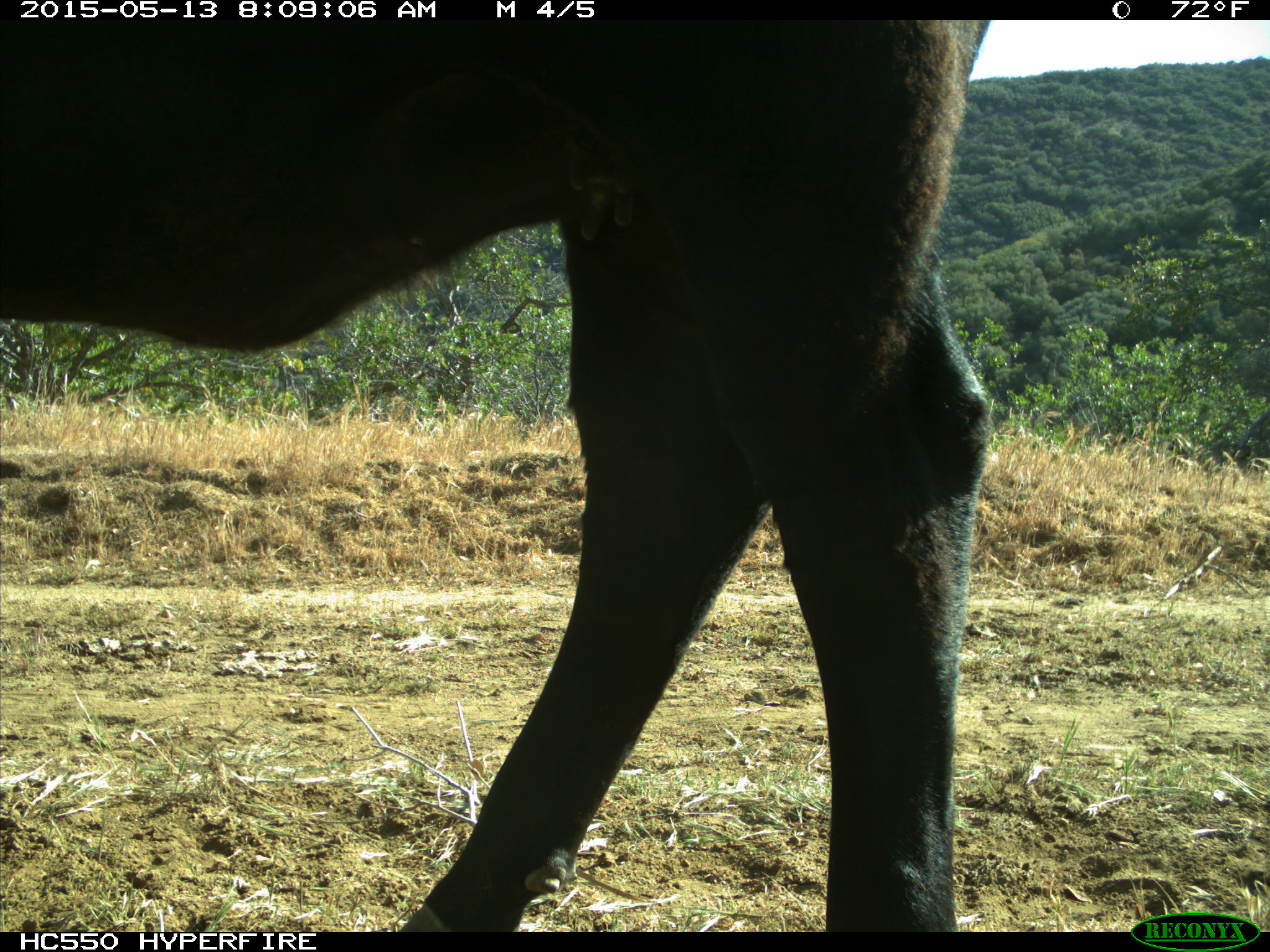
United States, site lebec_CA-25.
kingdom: Animalia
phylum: Chordata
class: Mammalia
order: Artiodactyla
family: Bovidae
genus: Bos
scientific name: Bos taurus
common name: domestic cow